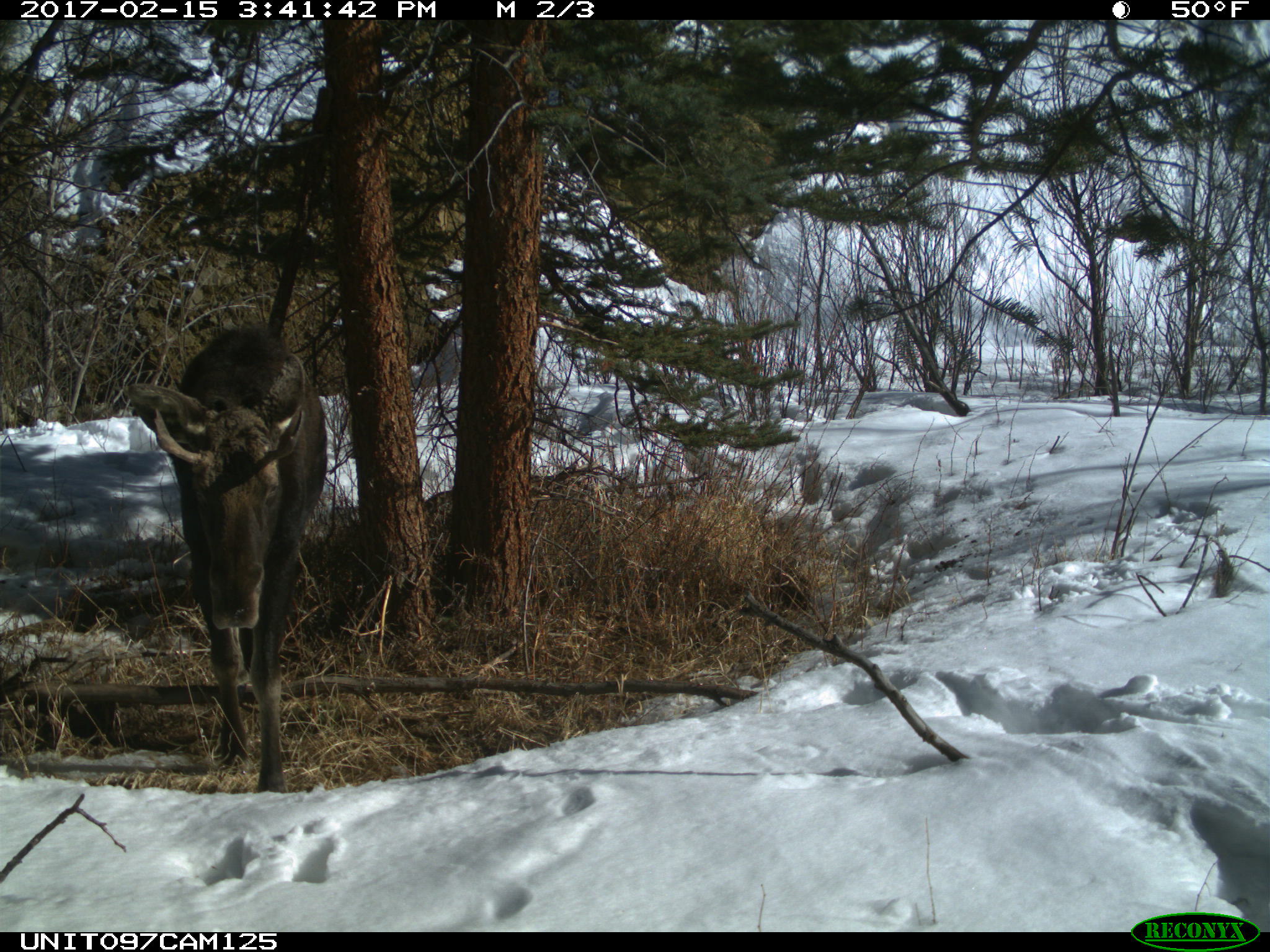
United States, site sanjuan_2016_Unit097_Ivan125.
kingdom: Animalia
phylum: Chordata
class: Mammalia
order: Artiodactyla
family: Cervidae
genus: Alces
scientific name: Alces alces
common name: moose